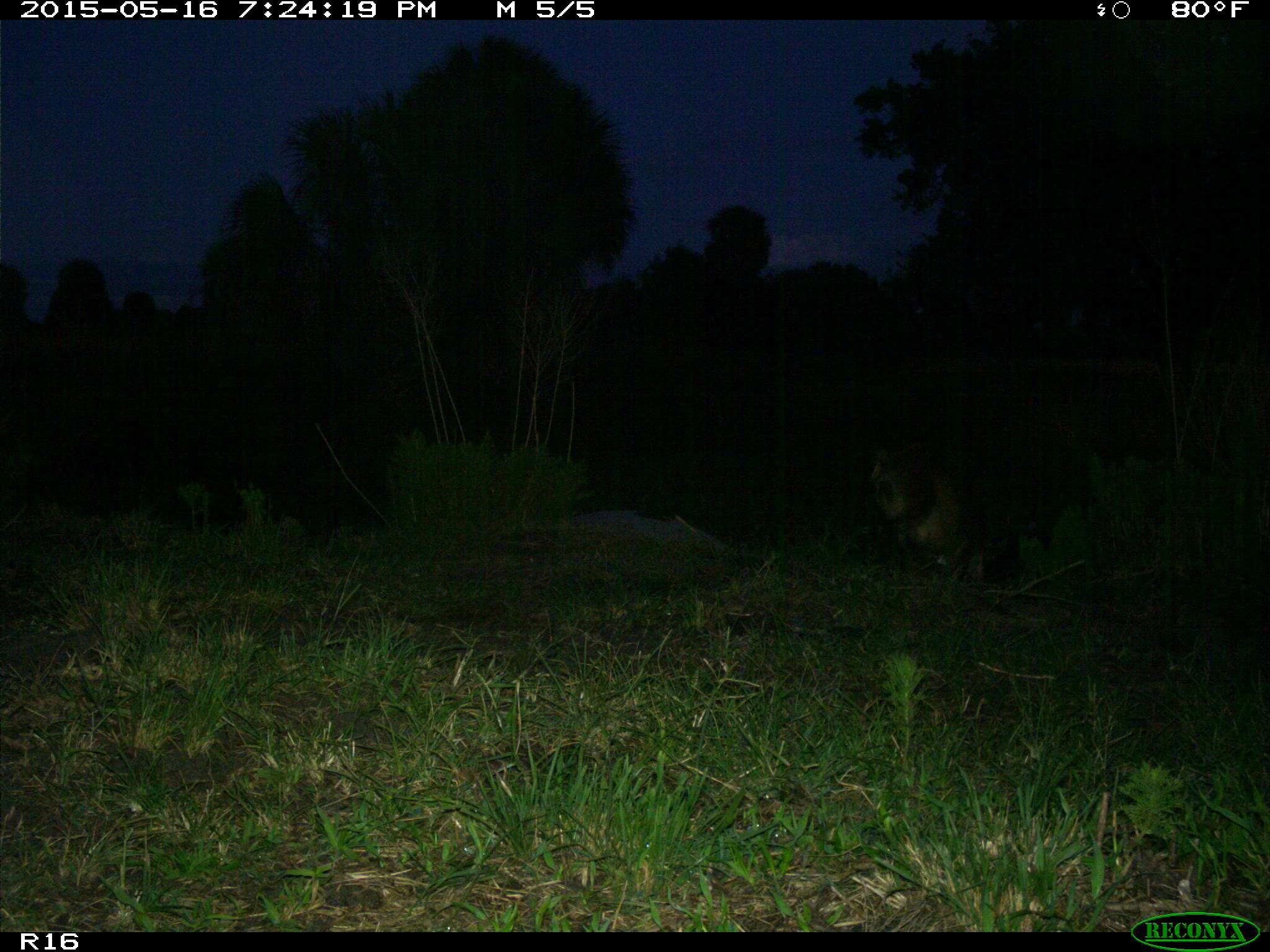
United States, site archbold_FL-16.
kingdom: Animalia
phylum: Chordata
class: Mammalia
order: Artiodactyla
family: Suidae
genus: Sus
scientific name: Sus scrofa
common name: wild boar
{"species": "Sus scrofa (wild boar)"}